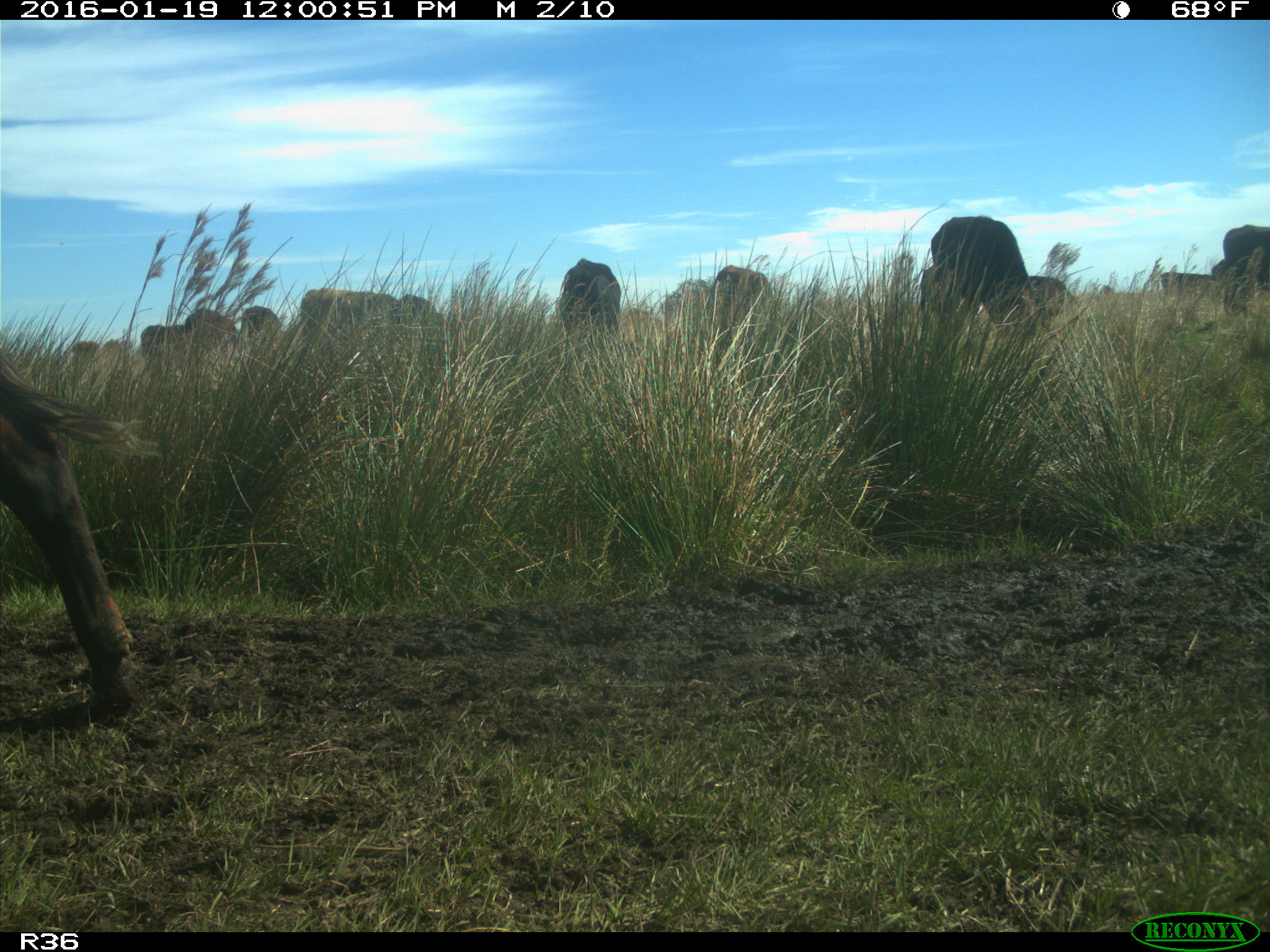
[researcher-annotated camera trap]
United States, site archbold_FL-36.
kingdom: Animalia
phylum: Chordata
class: Mammalia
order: Artiodactyla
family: Bovidae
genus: Bos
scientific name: Bos taurus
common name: domestic cow